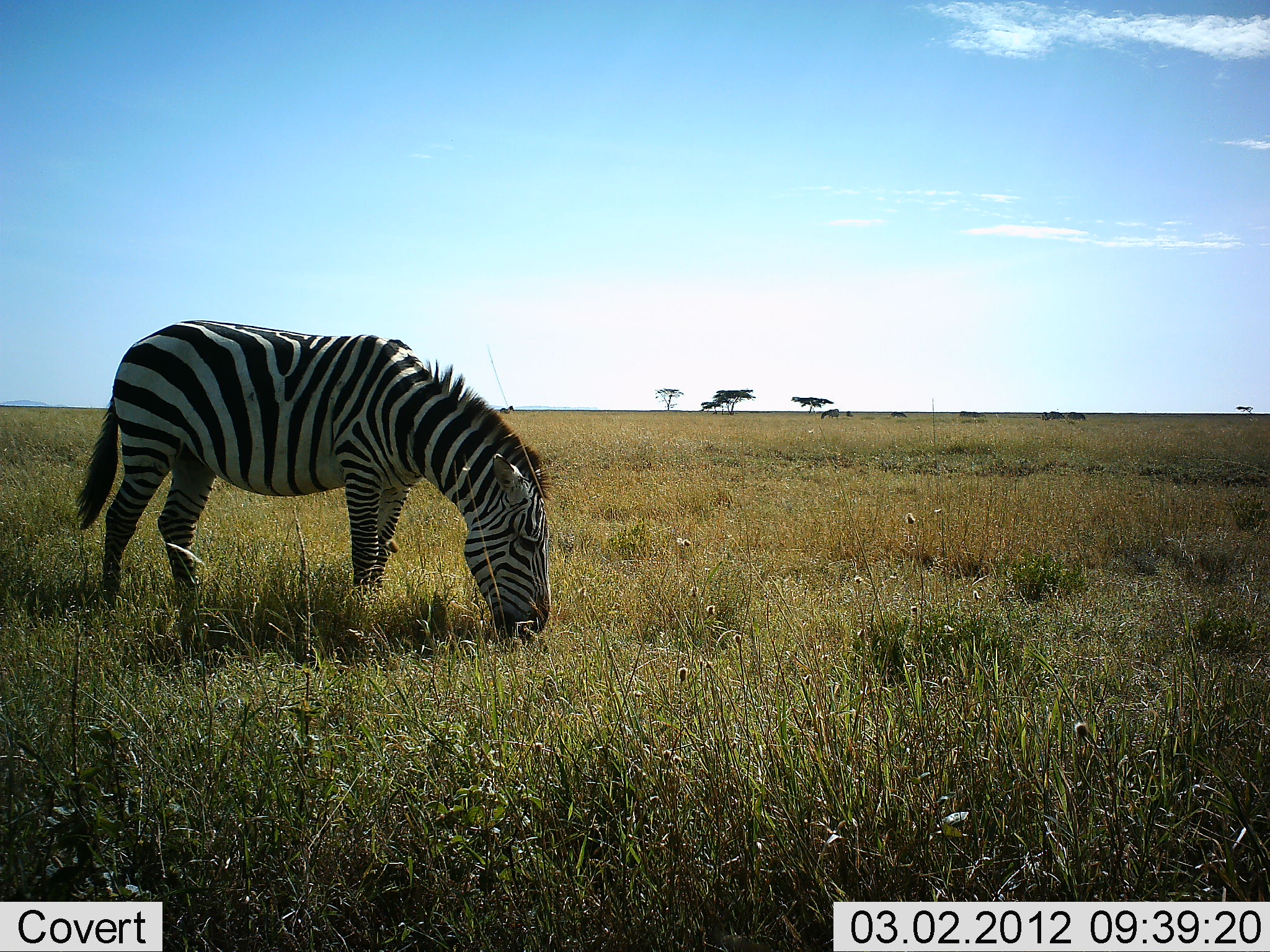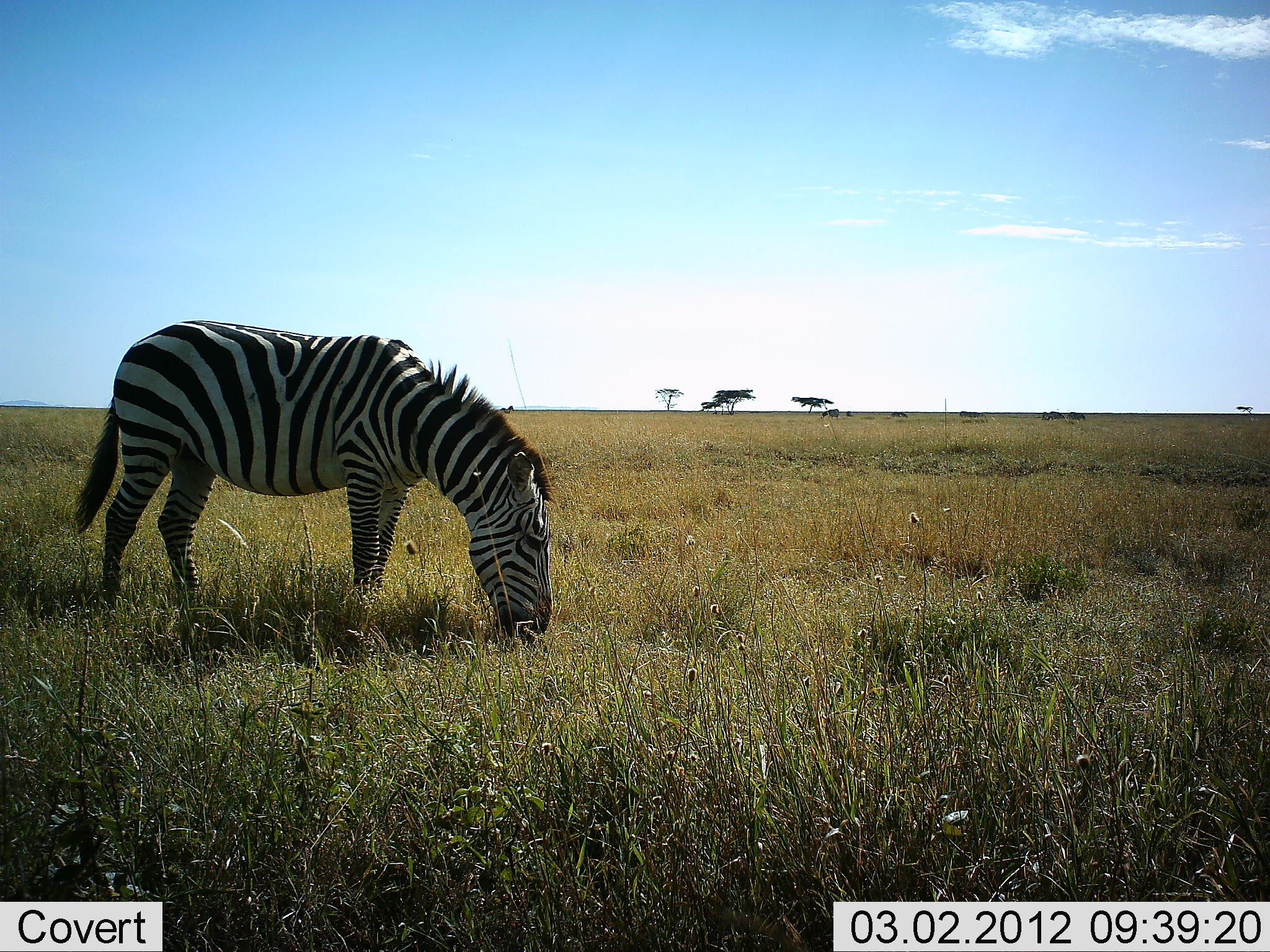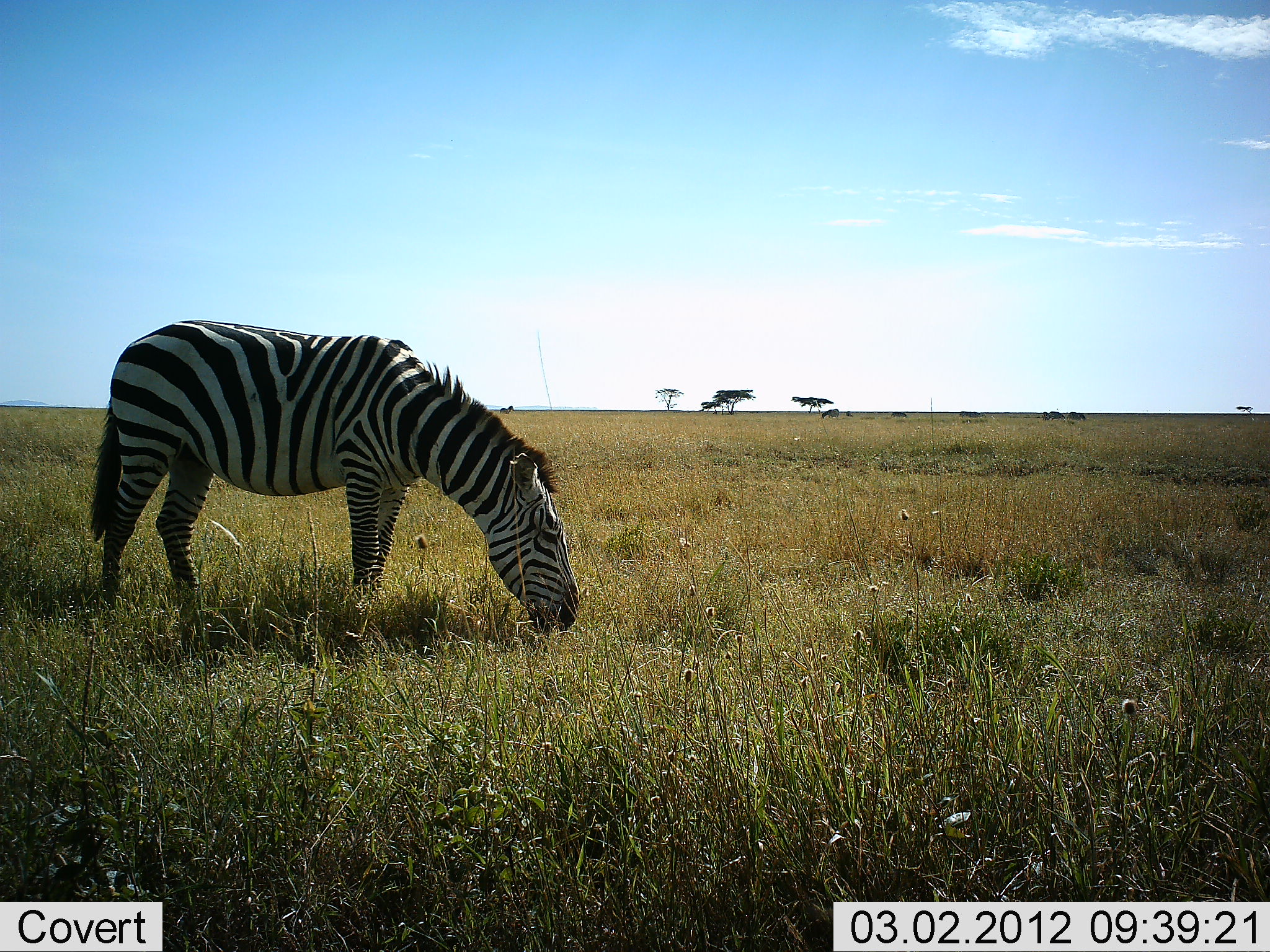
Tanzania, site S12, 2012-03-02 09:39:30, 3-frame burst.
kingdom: Animalia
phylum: Chordata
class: Mammalia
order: Perissodactyla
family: Equidae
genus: Equus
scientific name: Equus quagga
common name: plains zebra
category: zebra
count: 1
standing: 32%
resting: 0%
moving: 0%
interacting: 0%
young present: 0%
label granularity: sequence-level